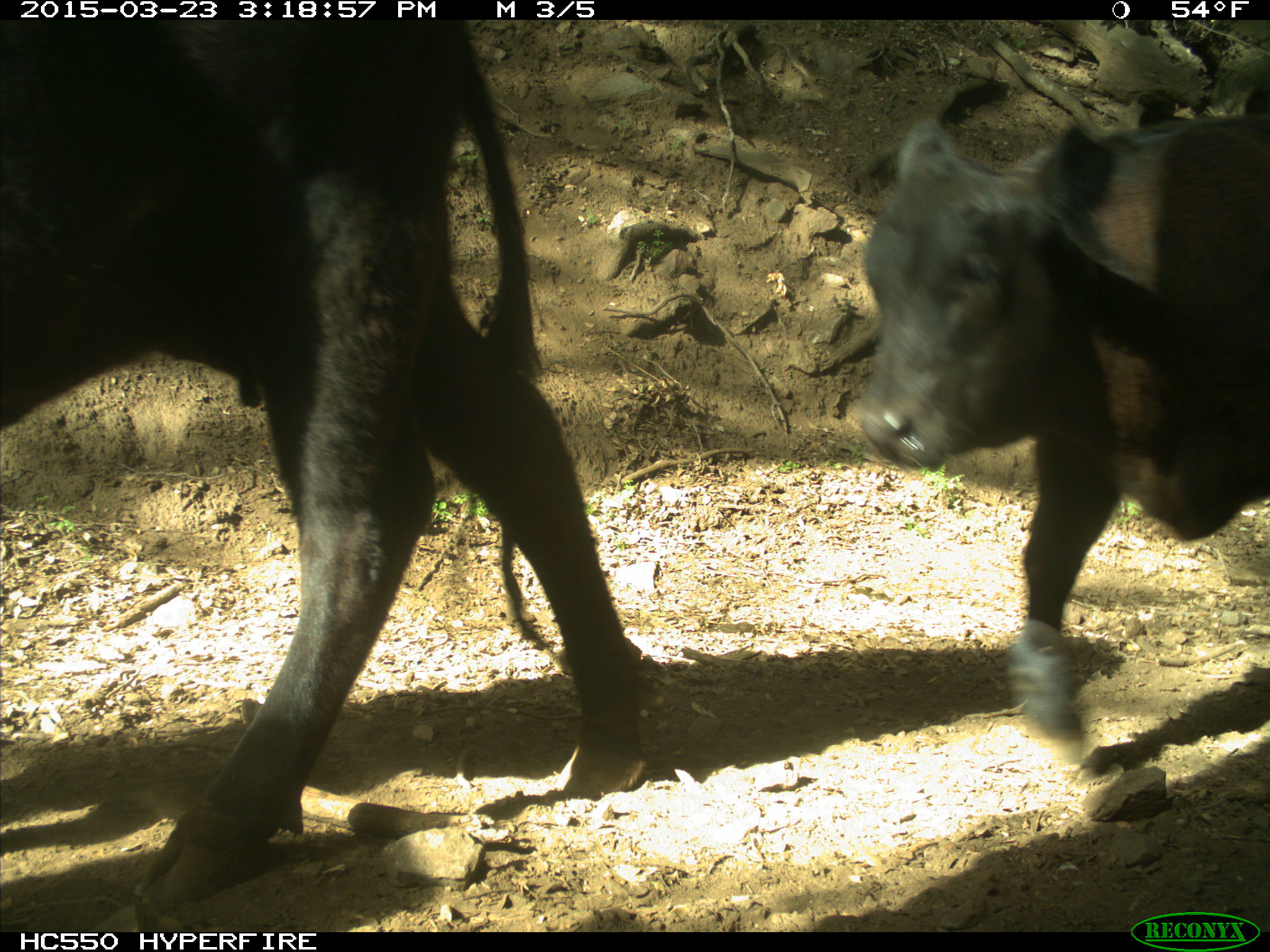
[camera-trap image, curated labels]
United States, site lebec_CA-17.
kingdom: Animalia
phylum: Chordata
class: Mammalia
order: Artiodactyla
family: Bovidae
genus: Bos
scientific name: Bos taurus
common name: domestic cow